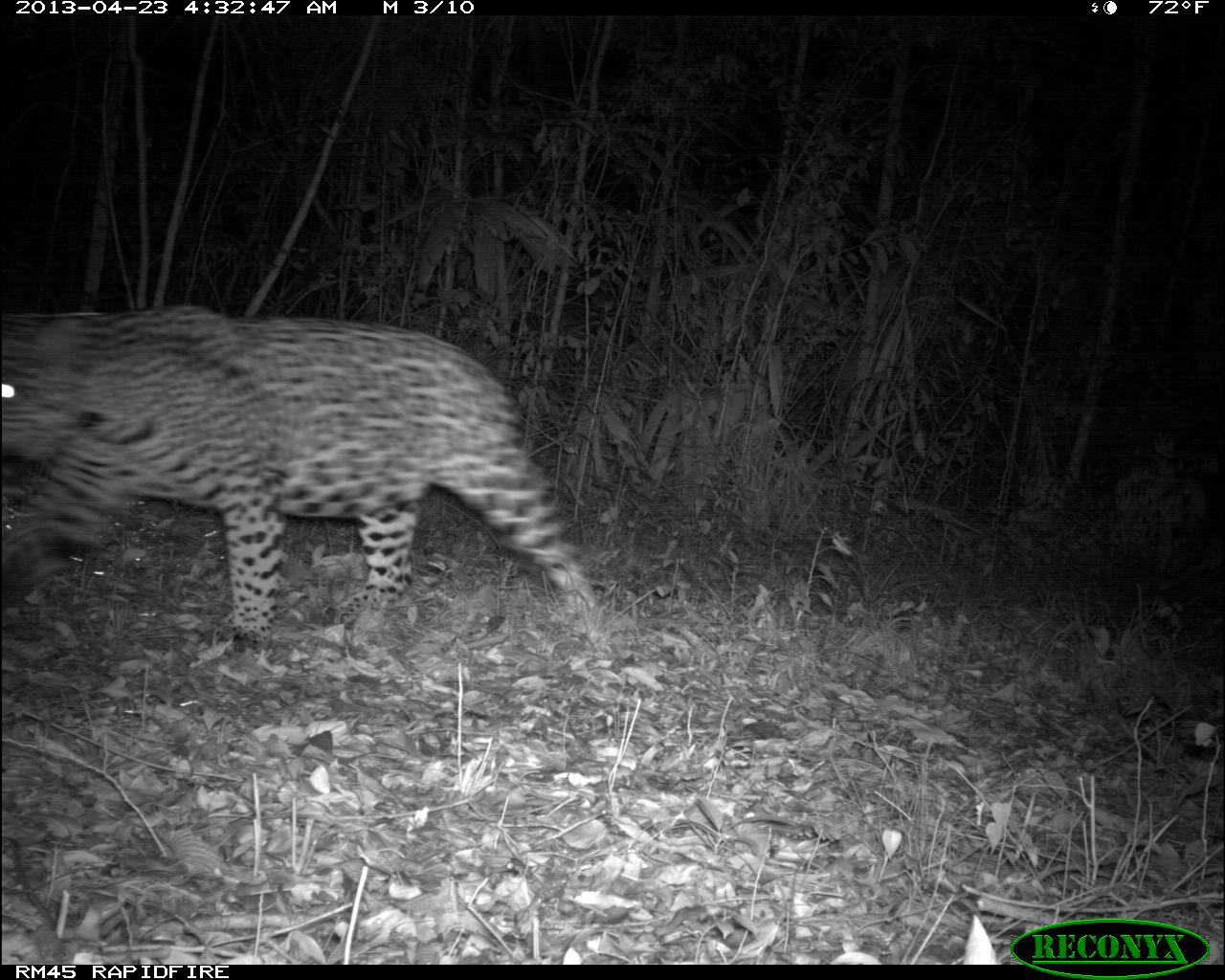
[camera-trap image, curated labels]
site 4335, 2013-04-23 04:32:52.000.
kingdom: Animalia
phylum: Chordata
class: Mammalia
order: Carnivora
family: Felidae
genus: Panthera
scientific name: Panthera onca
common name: jaguar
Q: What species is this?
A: Panthera onca (jaguar).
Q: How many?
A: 1.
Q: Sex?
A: Male.